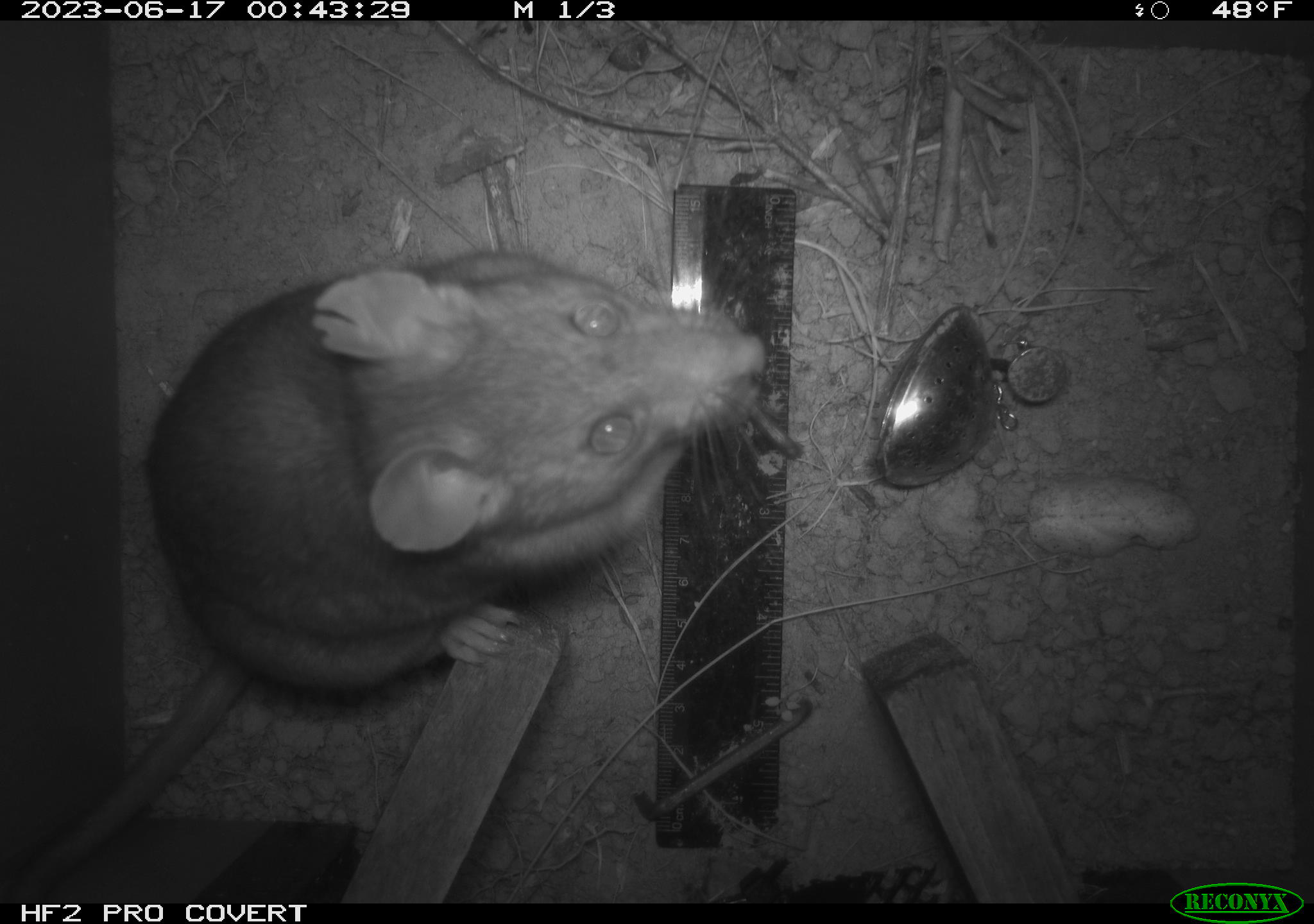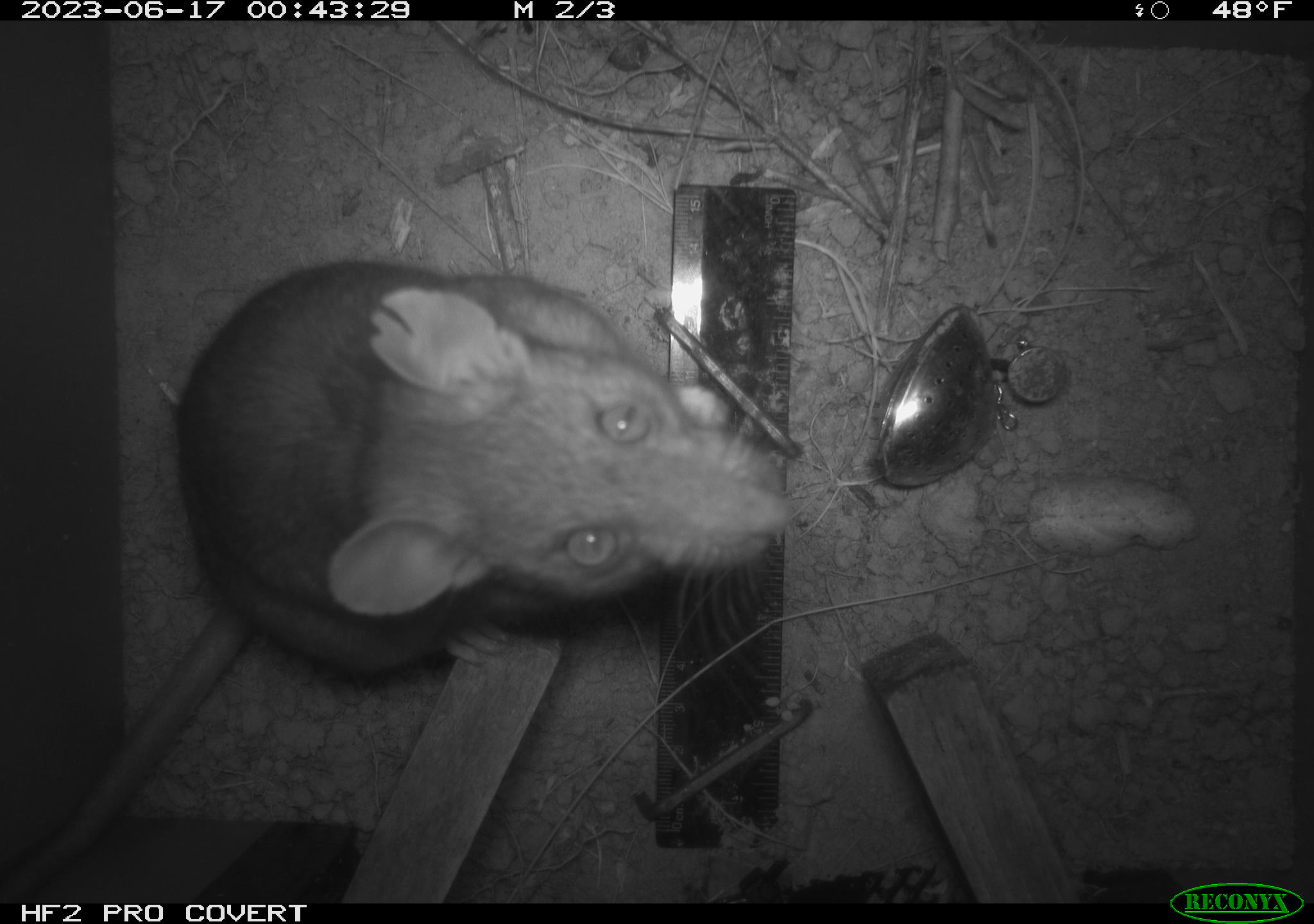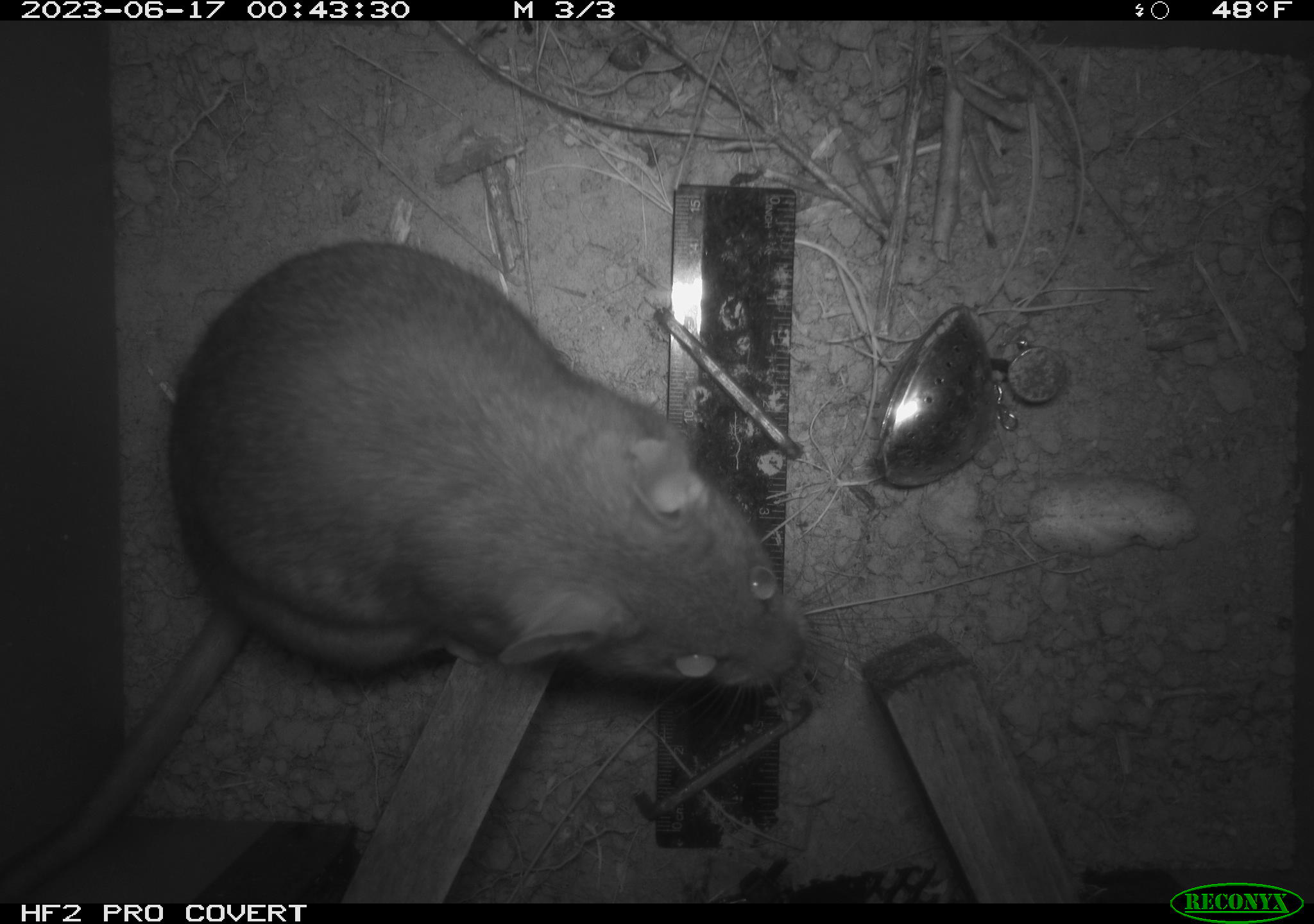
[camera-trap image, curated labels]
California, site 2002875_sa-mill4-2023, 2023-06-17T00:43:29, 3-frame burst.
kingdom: Animalia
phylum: Chordata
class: Mammalia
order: Rodentia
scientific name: Rodentia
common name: mouse species